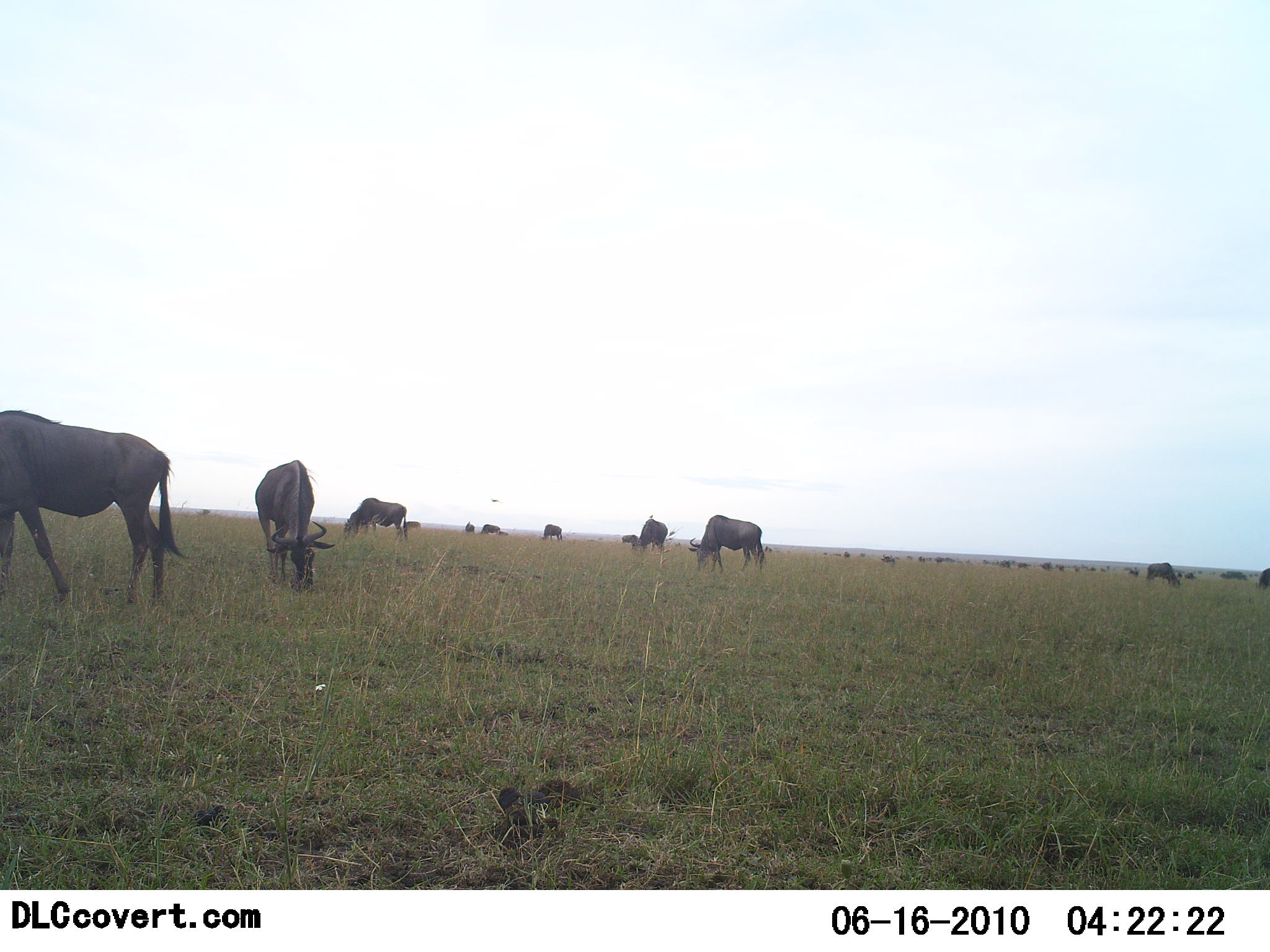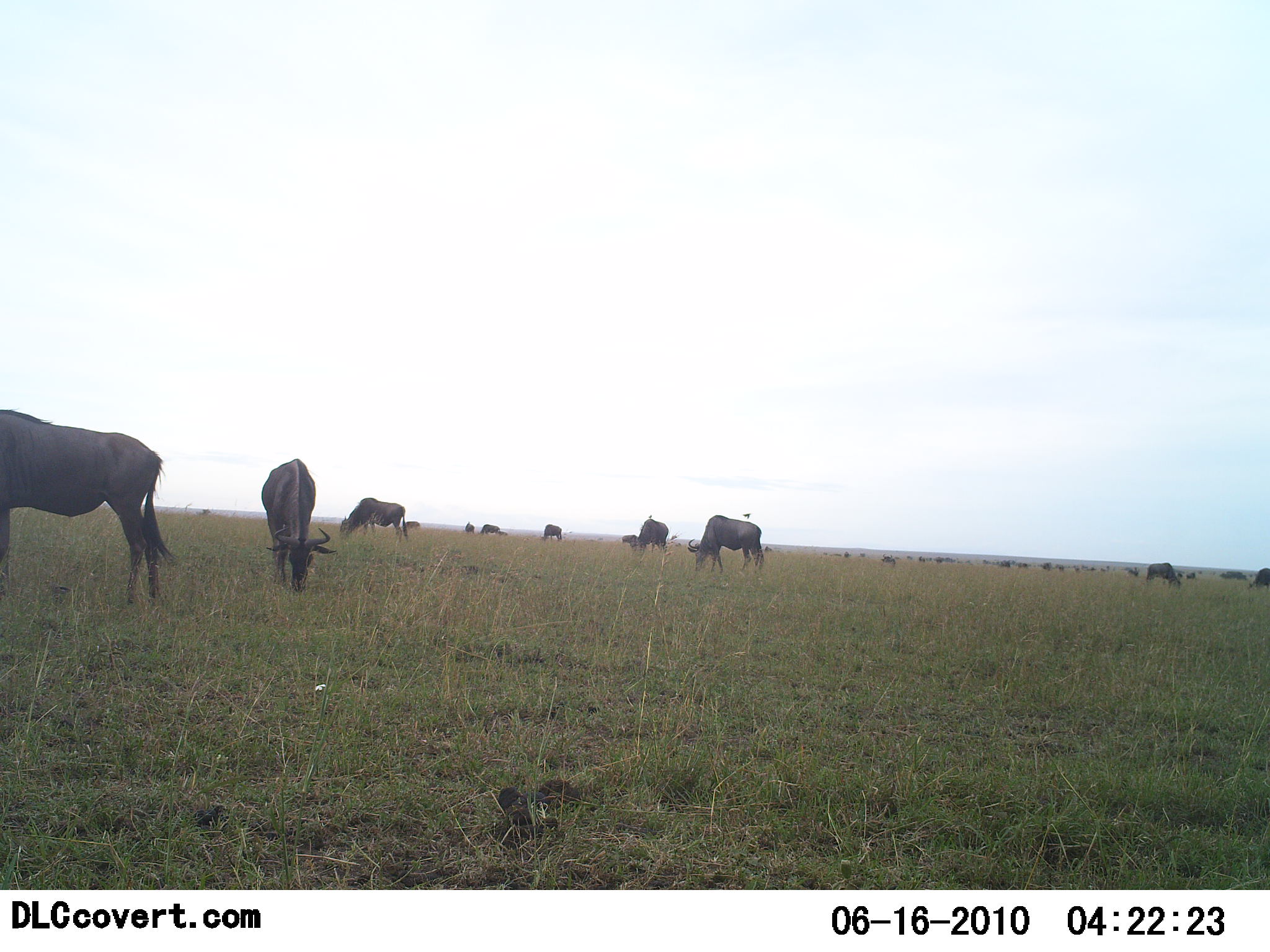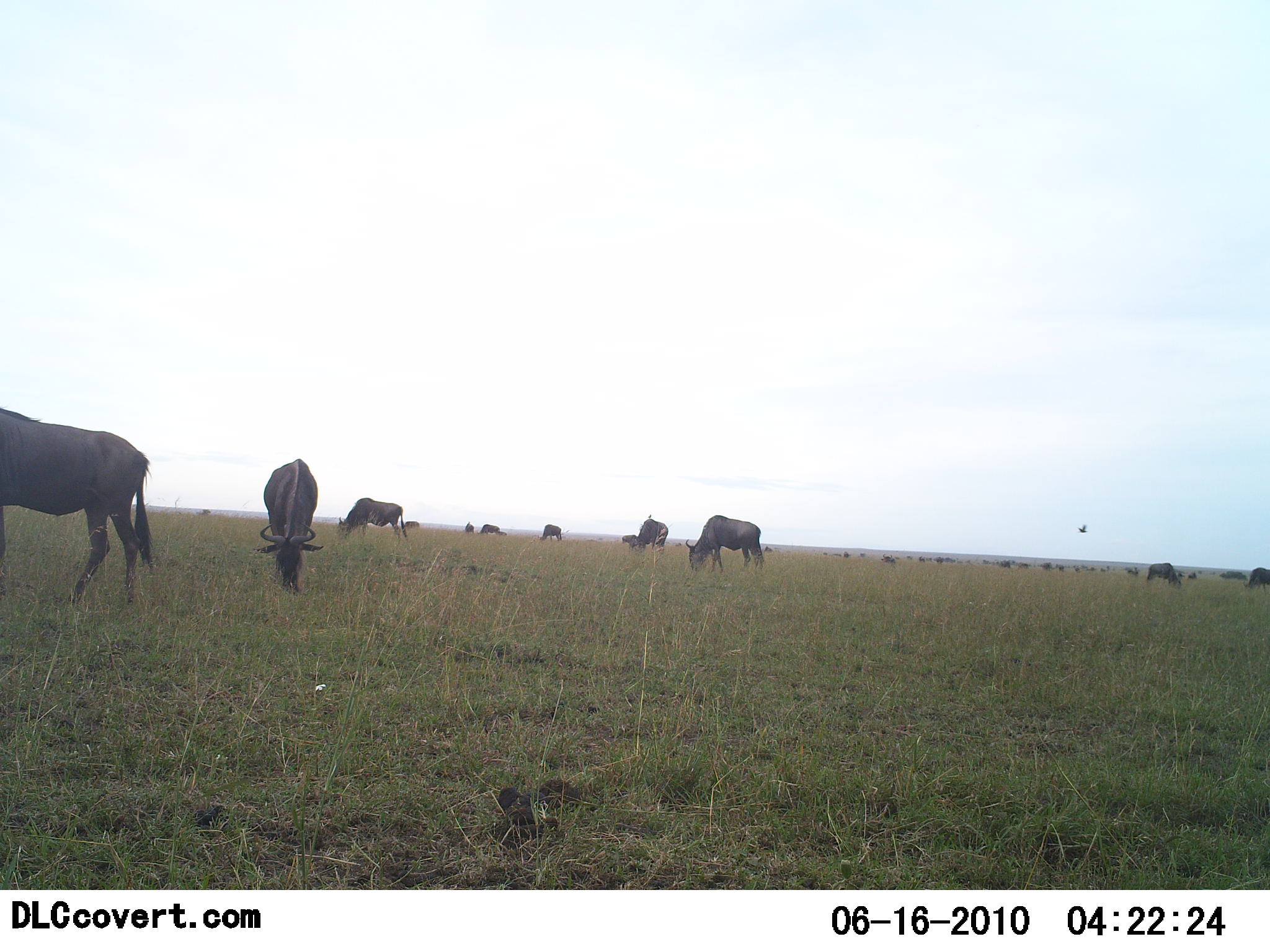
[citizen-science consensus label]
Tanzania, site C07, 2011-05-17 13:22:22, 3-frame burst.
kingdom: Animalia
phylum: Chordata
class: Mammalia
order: Artiodactyla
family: Bovidae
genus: Connochaetes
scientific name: Connochaetes taurinus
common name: blue wildebeest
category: wildebeest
Wildebeest (blue wildebeest) (Connochaetes taurinus), count 11-50. Behavior (volunteer vote fractions): standing 62%, resting 0%, moving 8%, interacting 0%. Young present (vote fraction): 0%. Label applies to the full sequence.